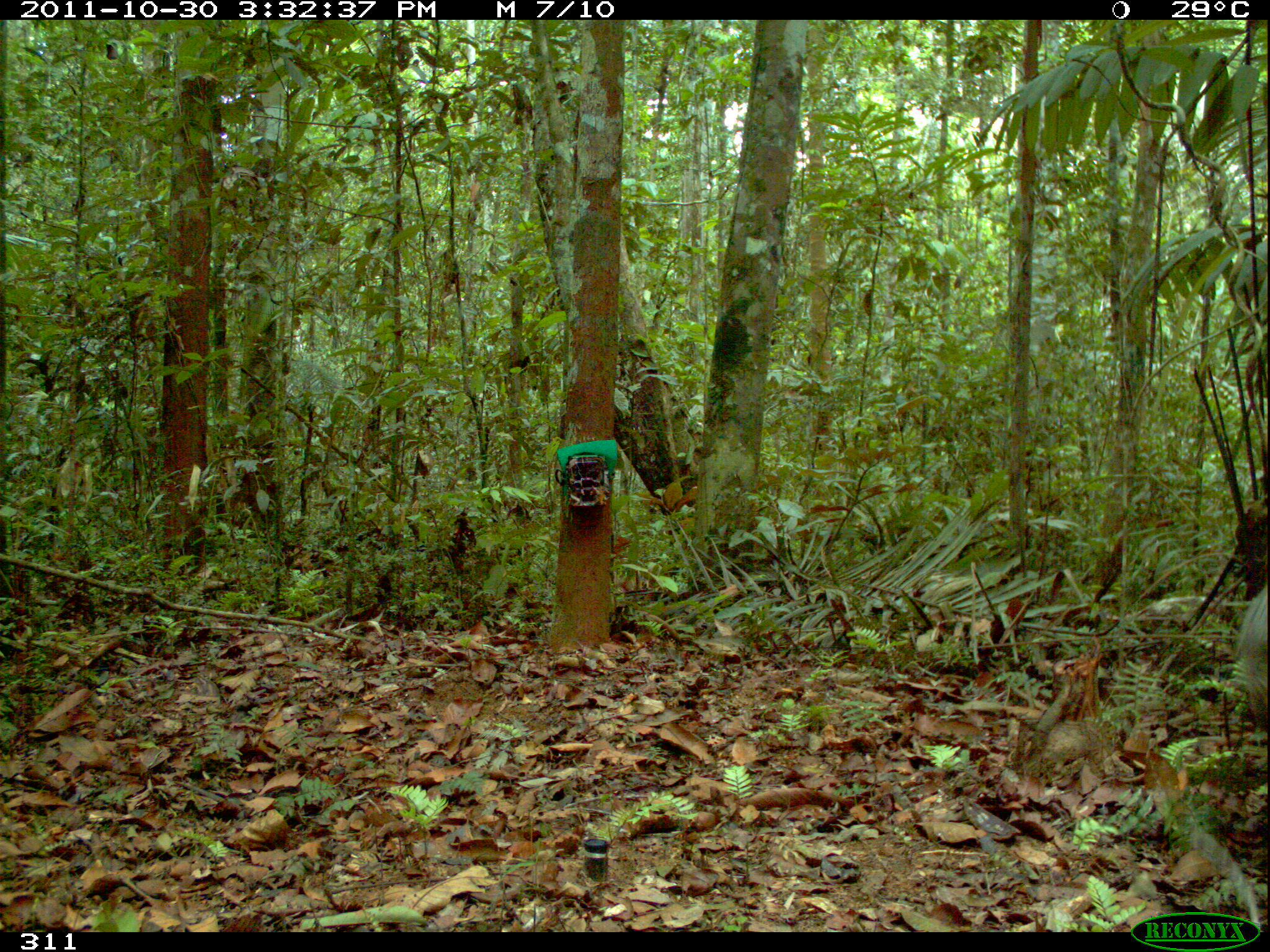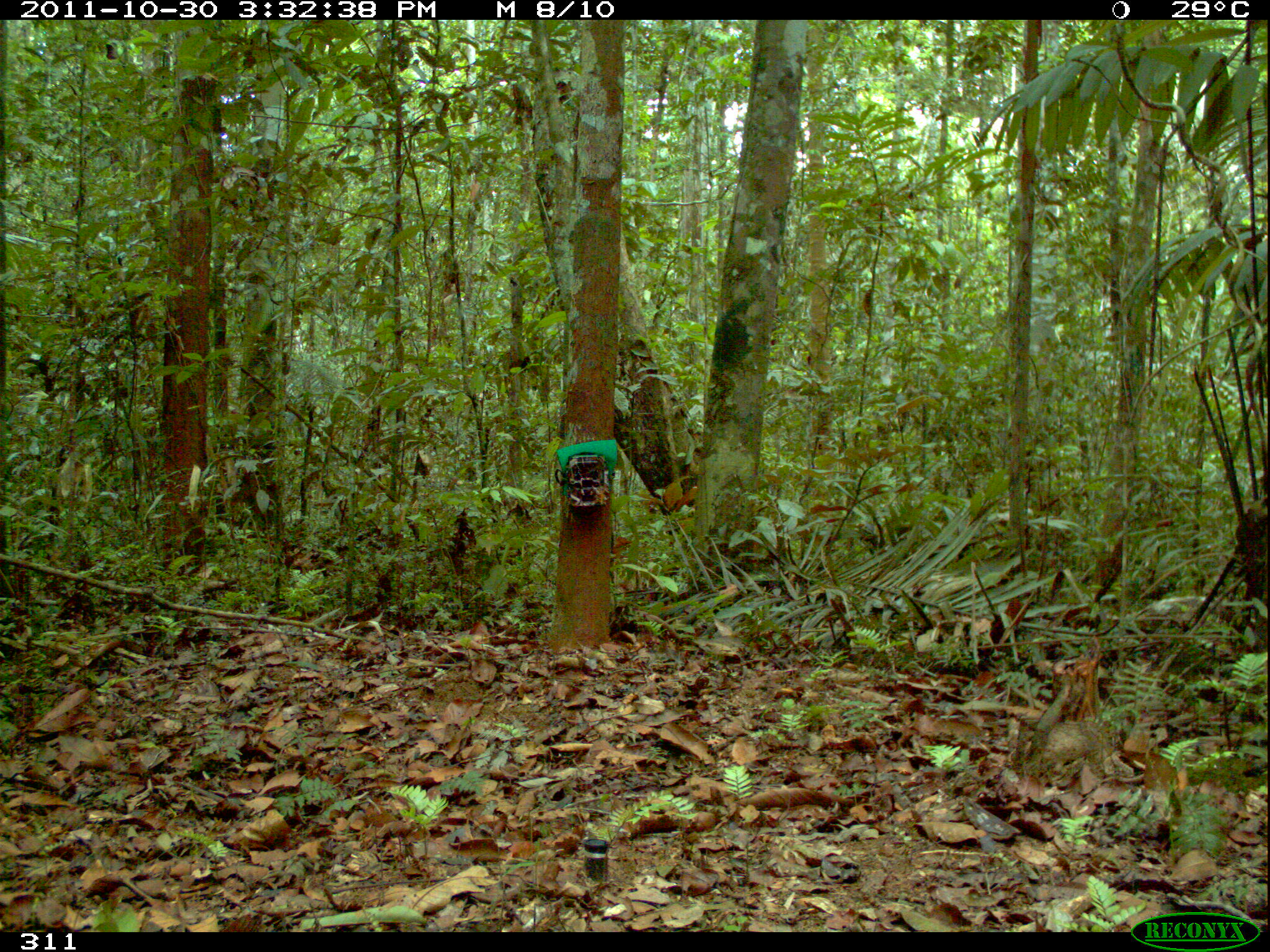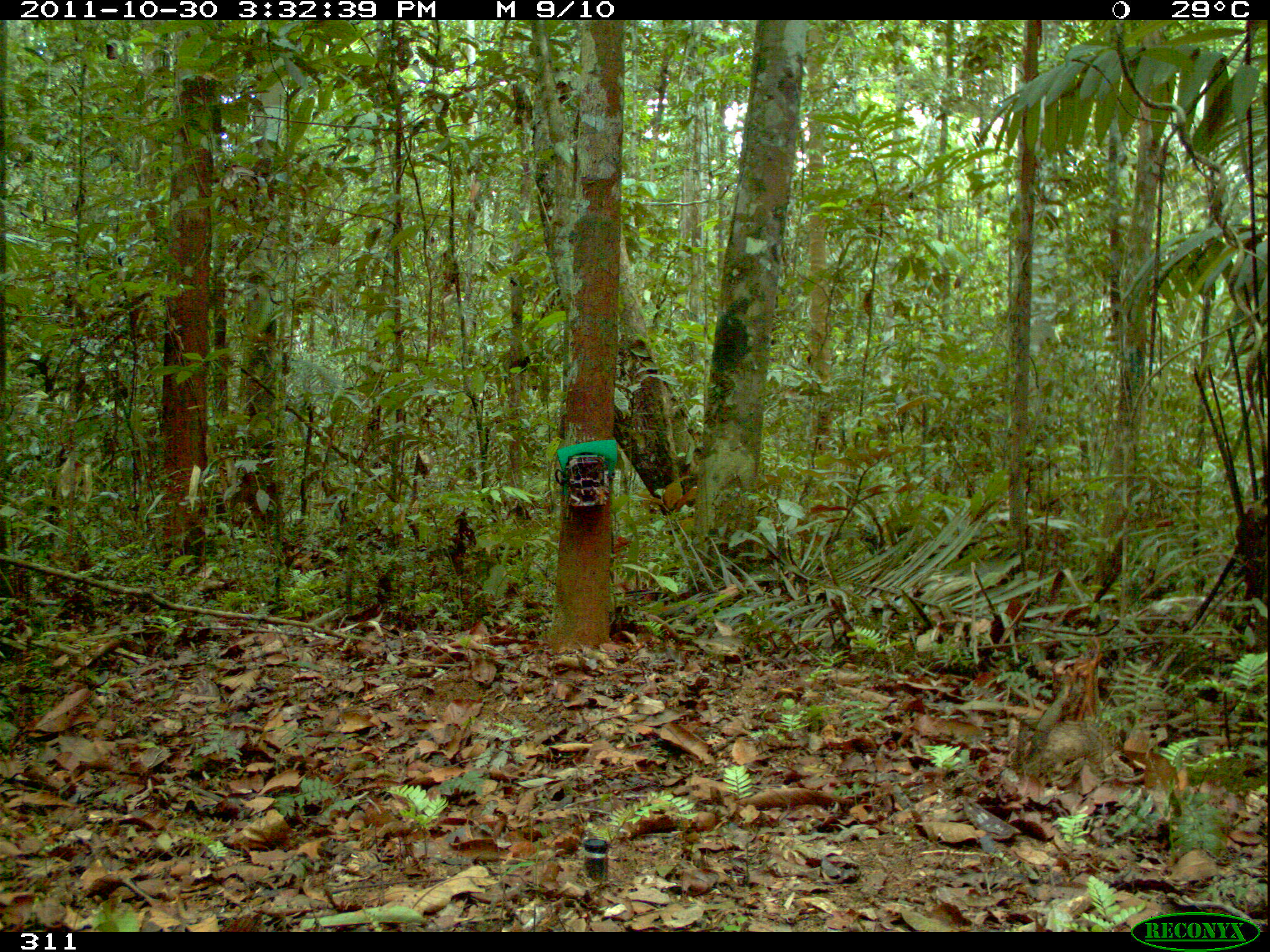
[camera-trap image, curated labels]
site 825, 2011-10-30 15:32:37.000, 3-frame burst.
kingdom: Animalia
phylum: Chordata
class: Mammalia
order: Artiodactyla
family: Tayassuidae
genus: Pecari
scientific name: Pecari tajacu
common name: collared peccary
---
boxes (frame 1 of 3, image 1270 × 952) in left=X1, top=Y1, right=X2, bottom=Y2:
pecari tajacu: left=1228, top=580, right=1268, bottom=734